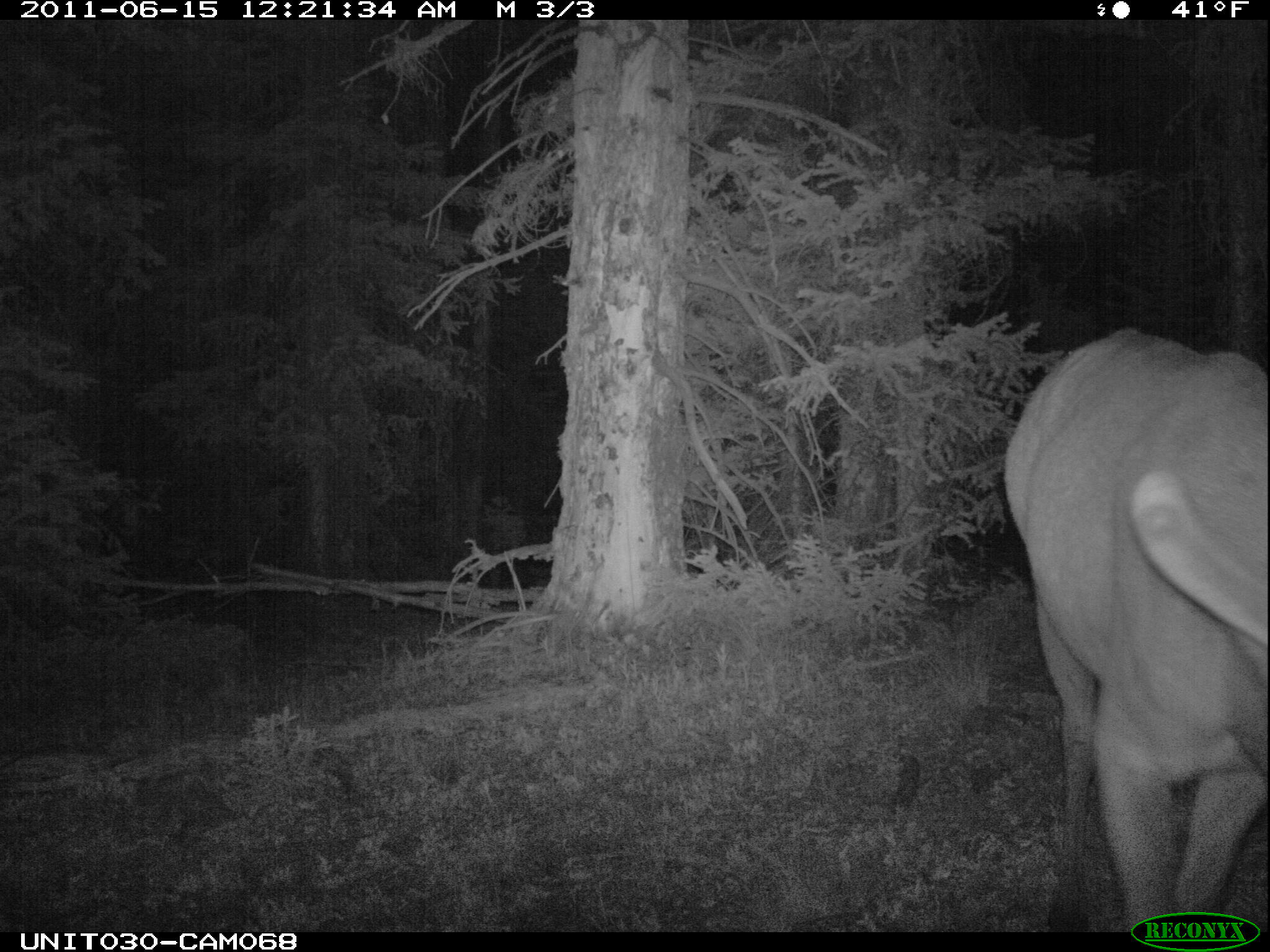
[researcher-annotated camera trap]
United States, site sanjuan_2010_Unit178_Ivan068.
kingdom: Animalia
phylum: Chordata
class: Mammalia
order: Artiodactyla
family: Cervidae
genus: Cervus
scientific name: Cervus elaphus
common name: red deer